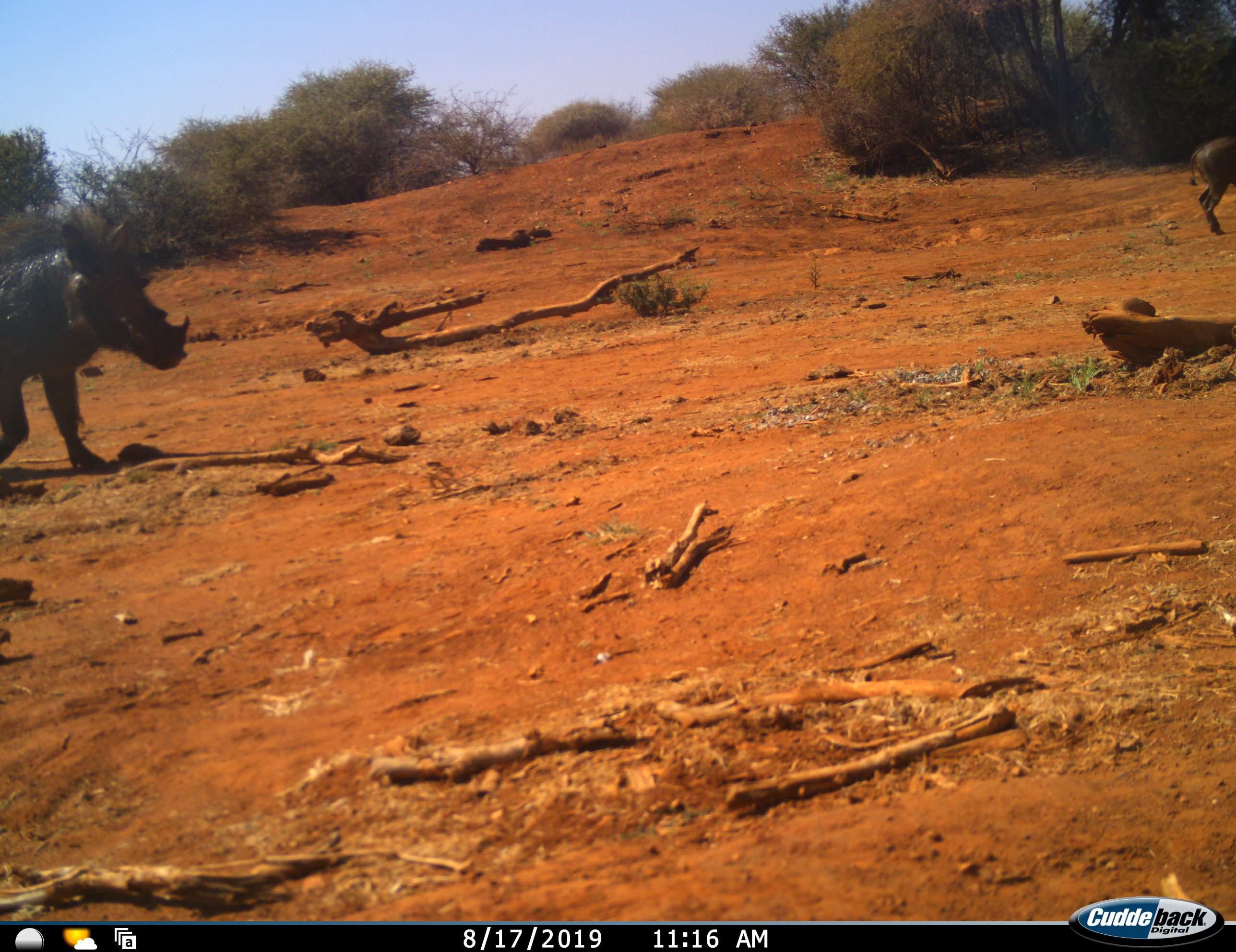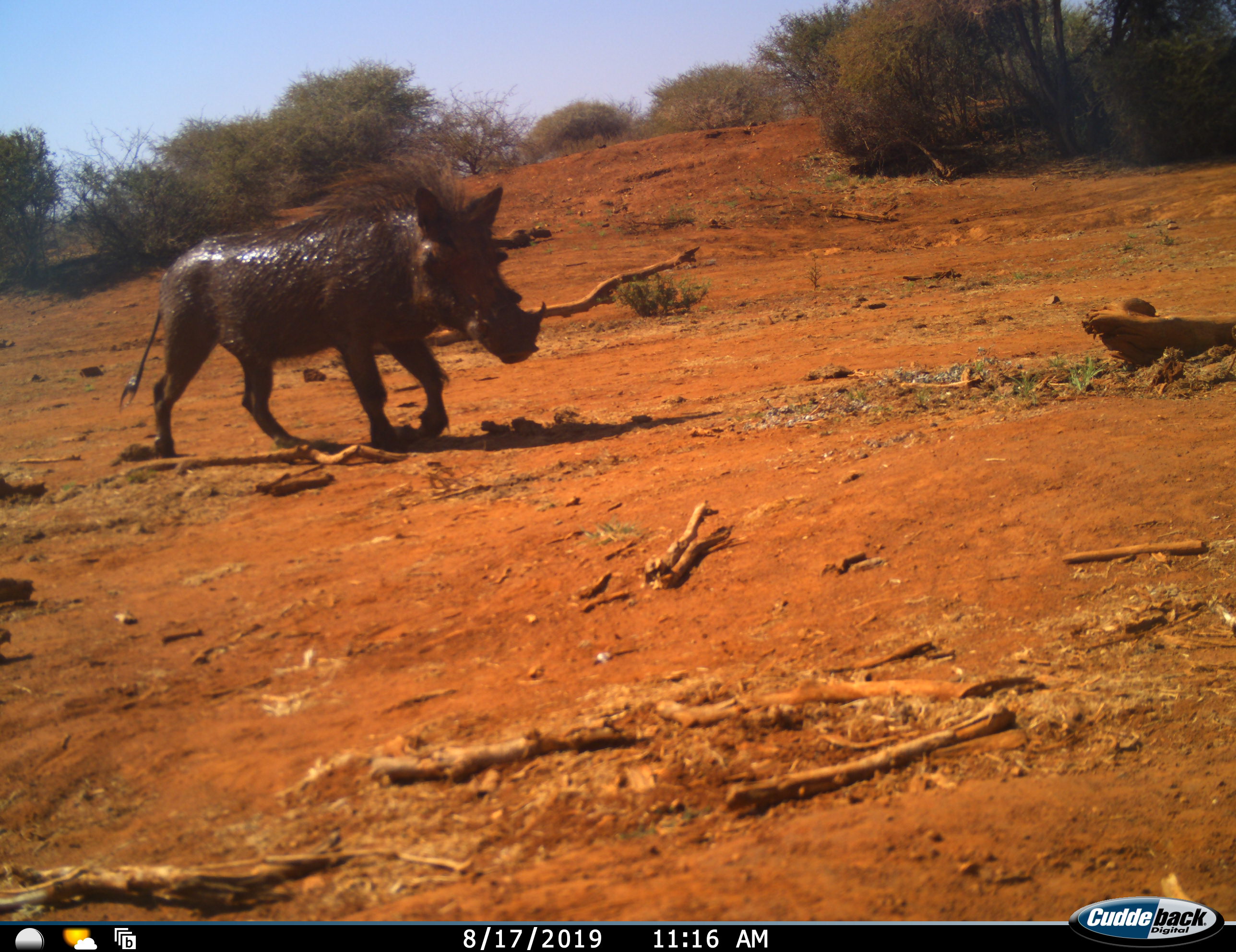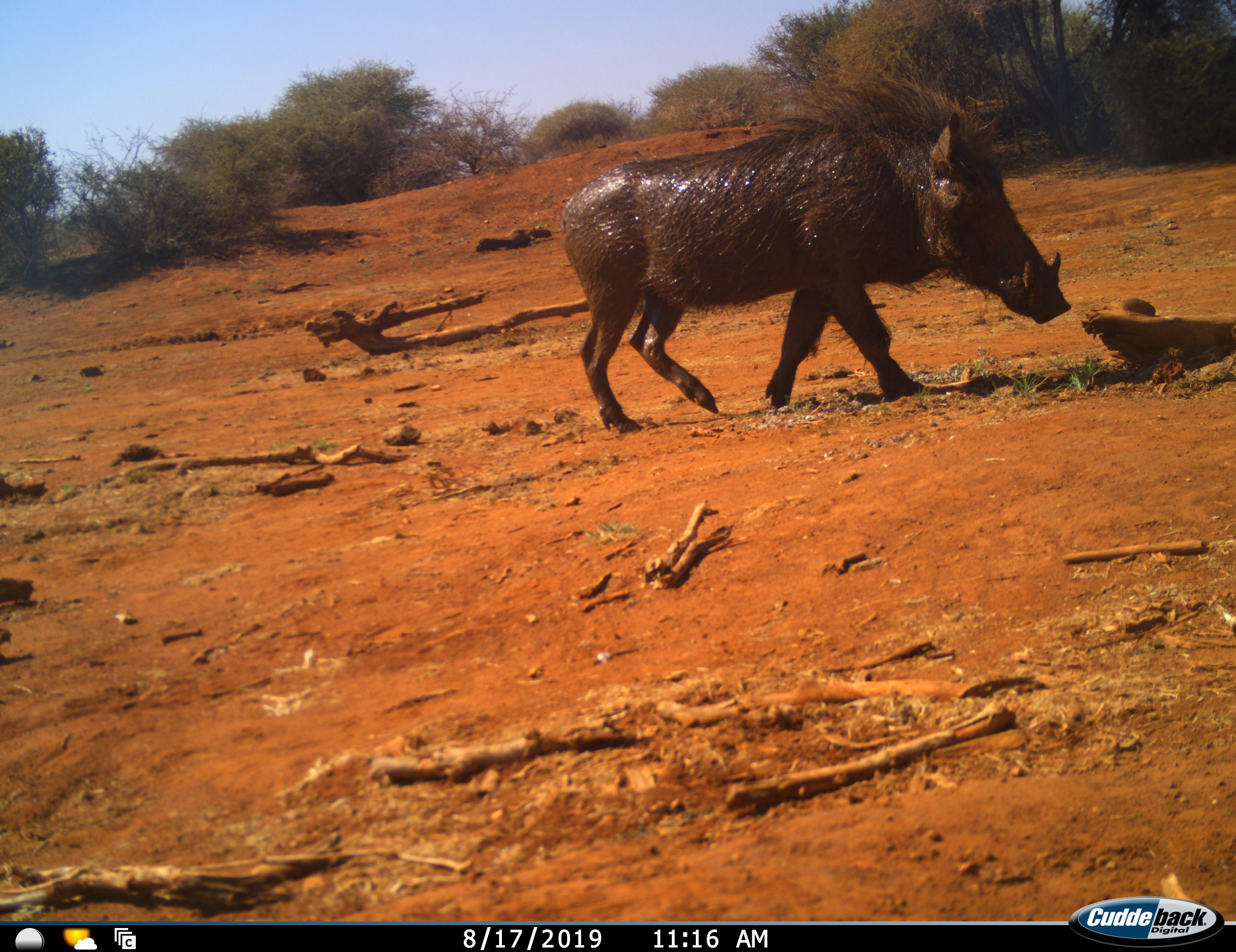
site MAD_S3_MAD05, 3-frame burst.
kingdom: Animalia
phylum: Chordata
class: Mammalia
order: Artiodactyla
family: Suidae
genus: Phacochoerus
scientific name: Phacochoerus africanus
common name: warthog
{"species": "warthog (Phacochoerus africanus)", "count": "2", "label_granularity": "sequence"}